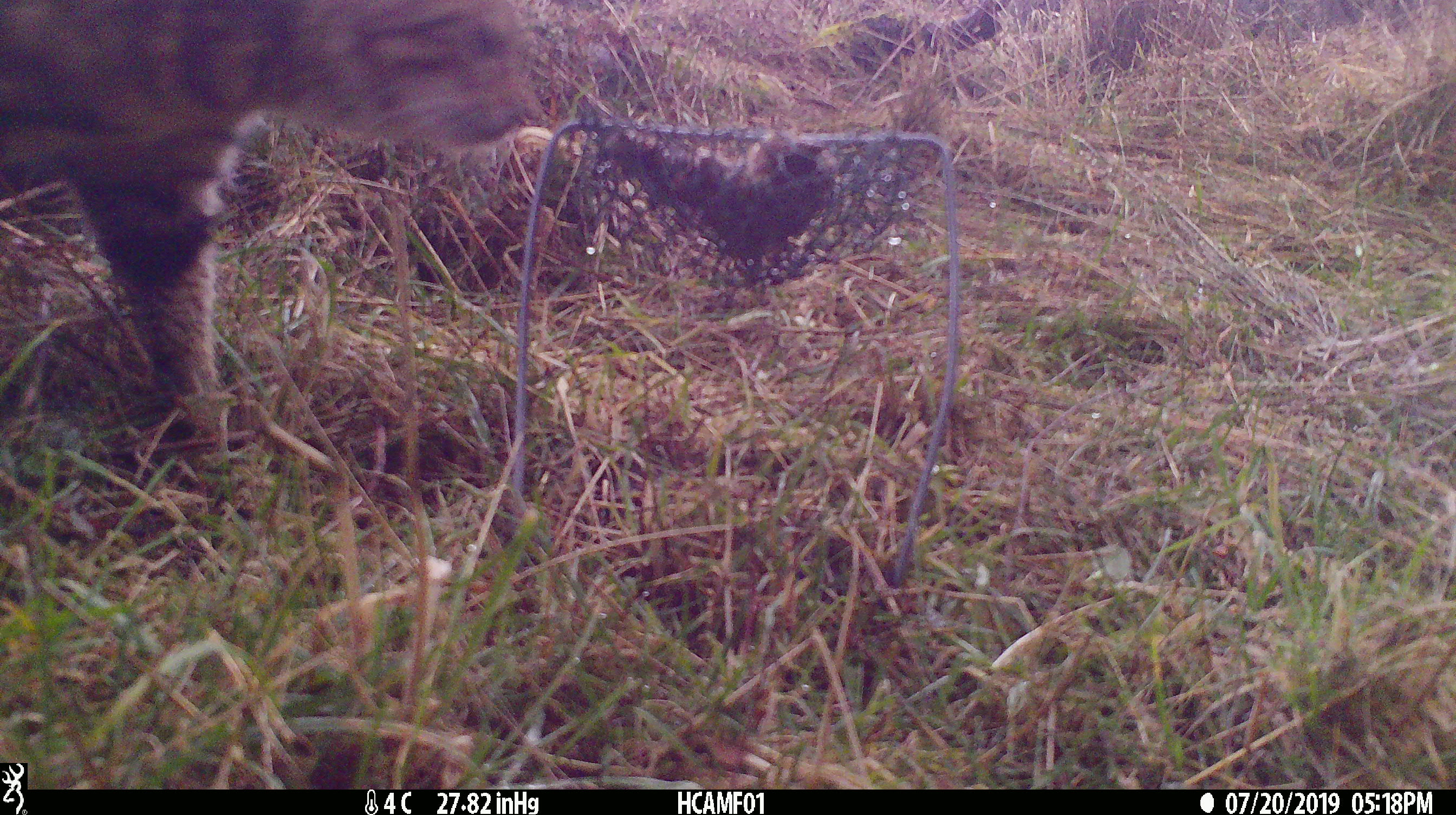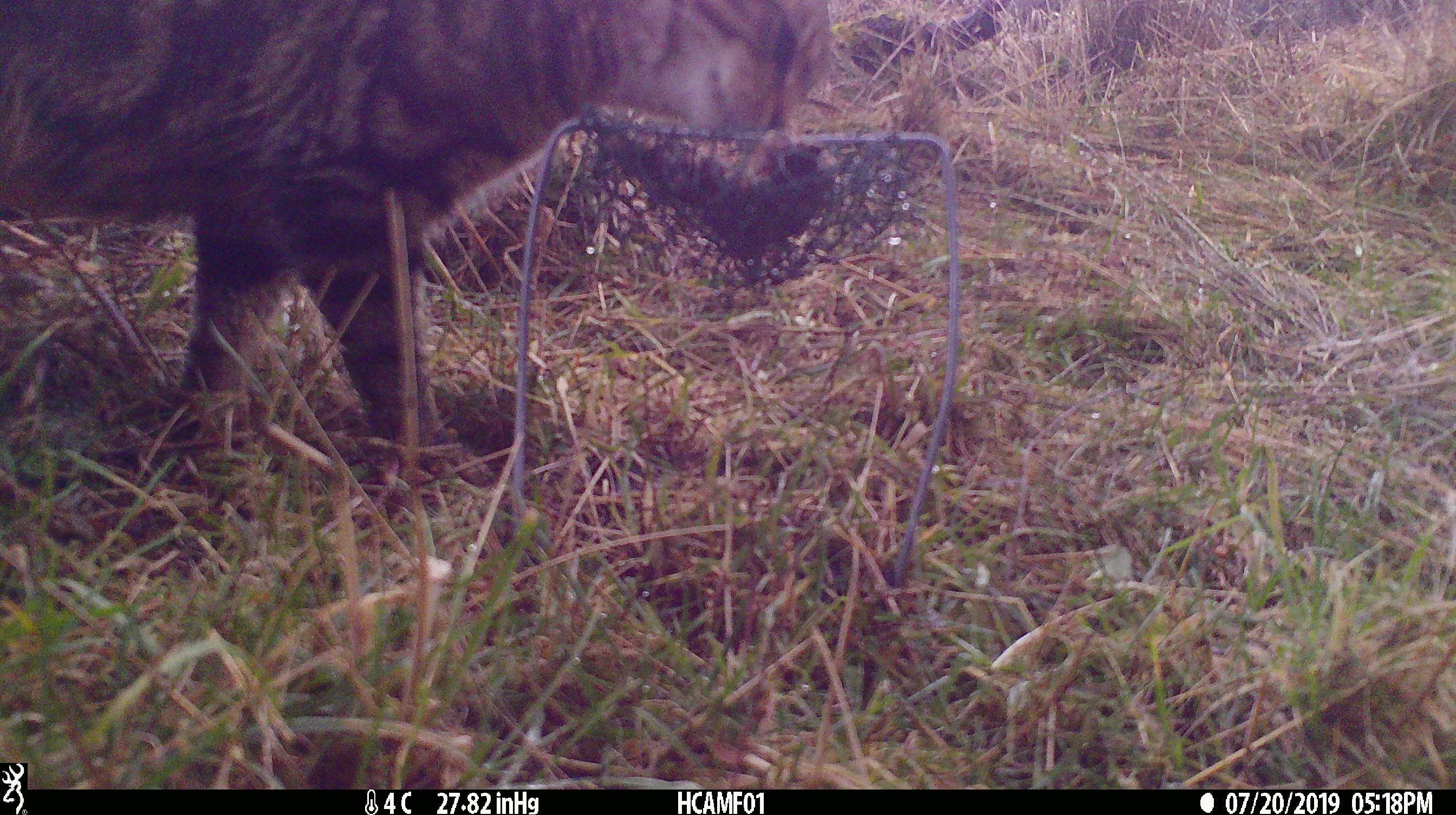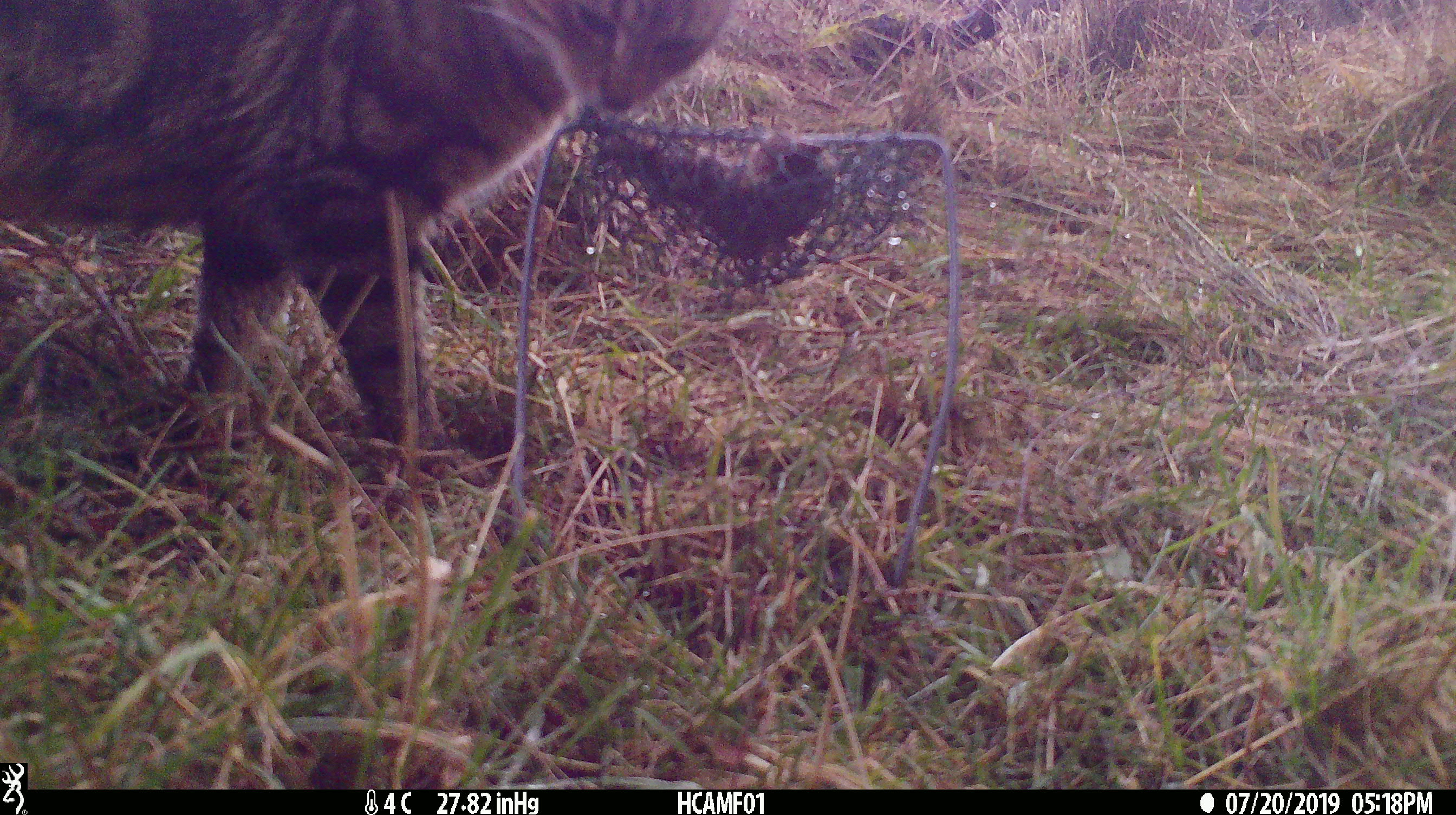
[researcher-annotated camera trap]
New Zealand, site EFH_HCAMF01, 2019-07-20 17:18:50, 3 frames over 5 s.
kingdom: Animalia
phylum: Chordata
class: Mammalia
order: Carnivora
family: Felidae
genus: Felis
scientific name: Felis catus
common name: domestic cat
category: cat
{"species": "cat (domestic cat) (Felis catus)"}